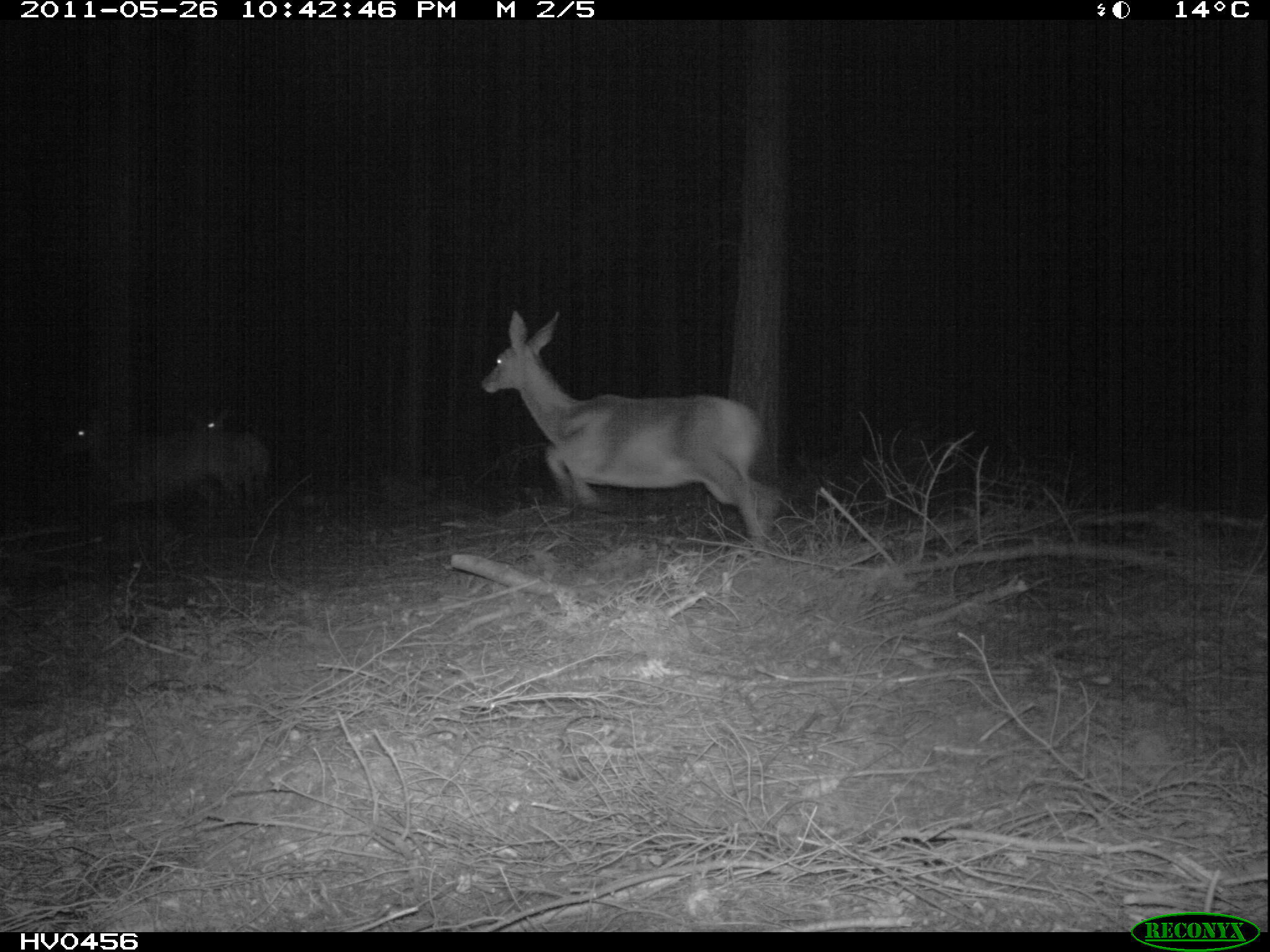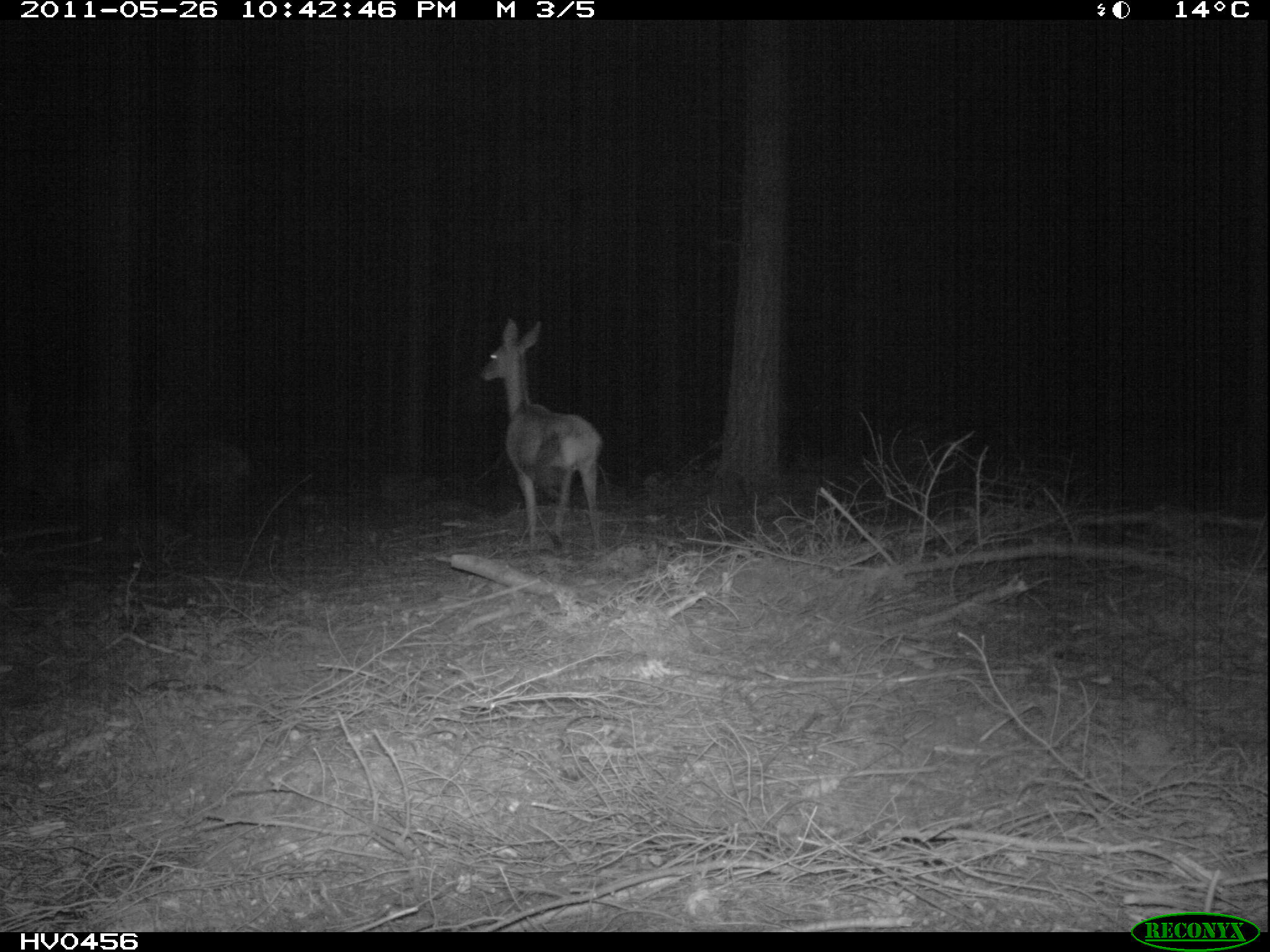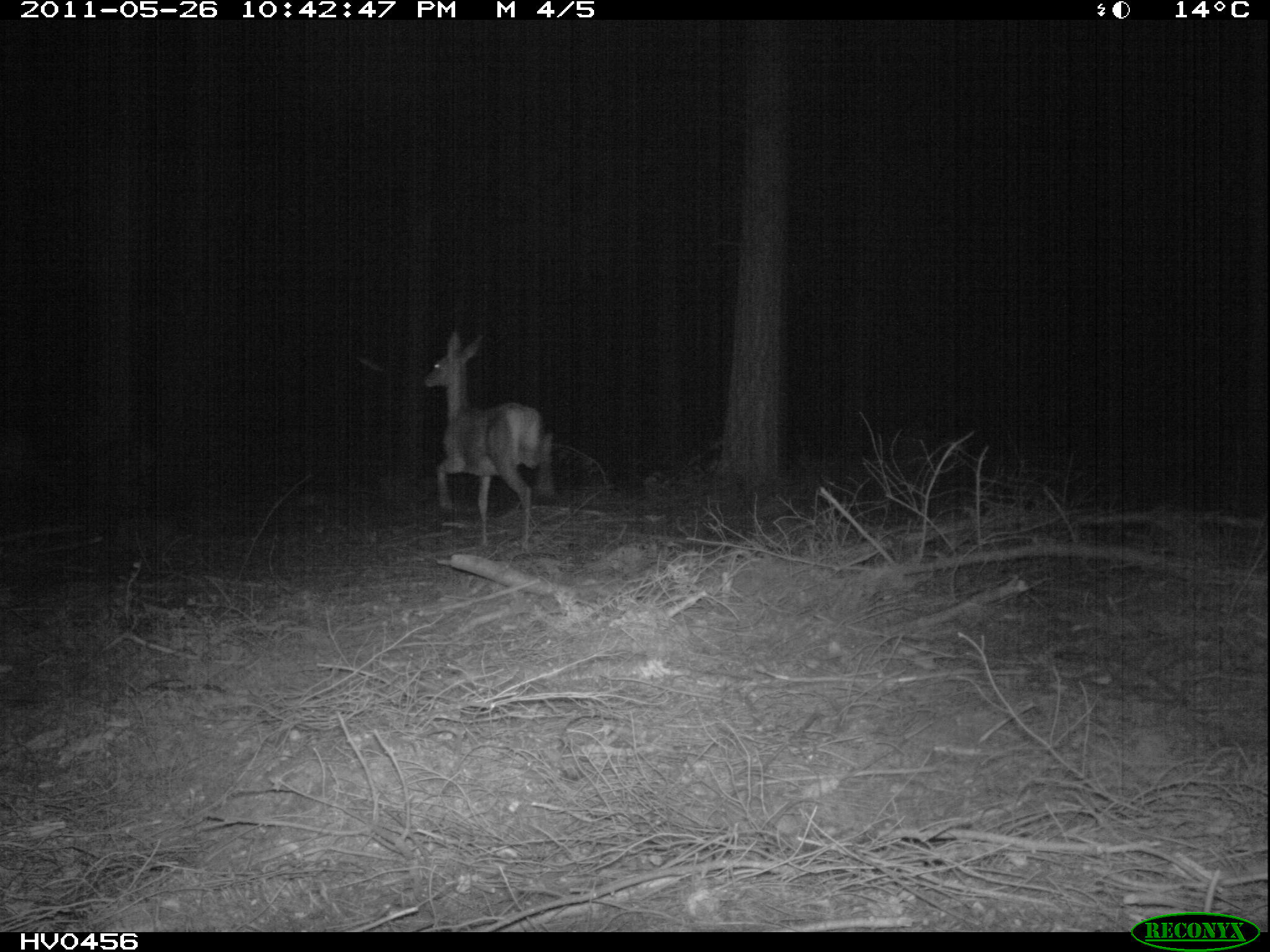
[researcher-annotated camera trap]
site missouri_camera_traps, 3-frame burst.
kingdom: Animalia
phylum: Chordata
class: Mammalia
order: Artiodactyla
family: Cervidae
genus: Cervus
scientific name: Cervus elaphus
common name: red deer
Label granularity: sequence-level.